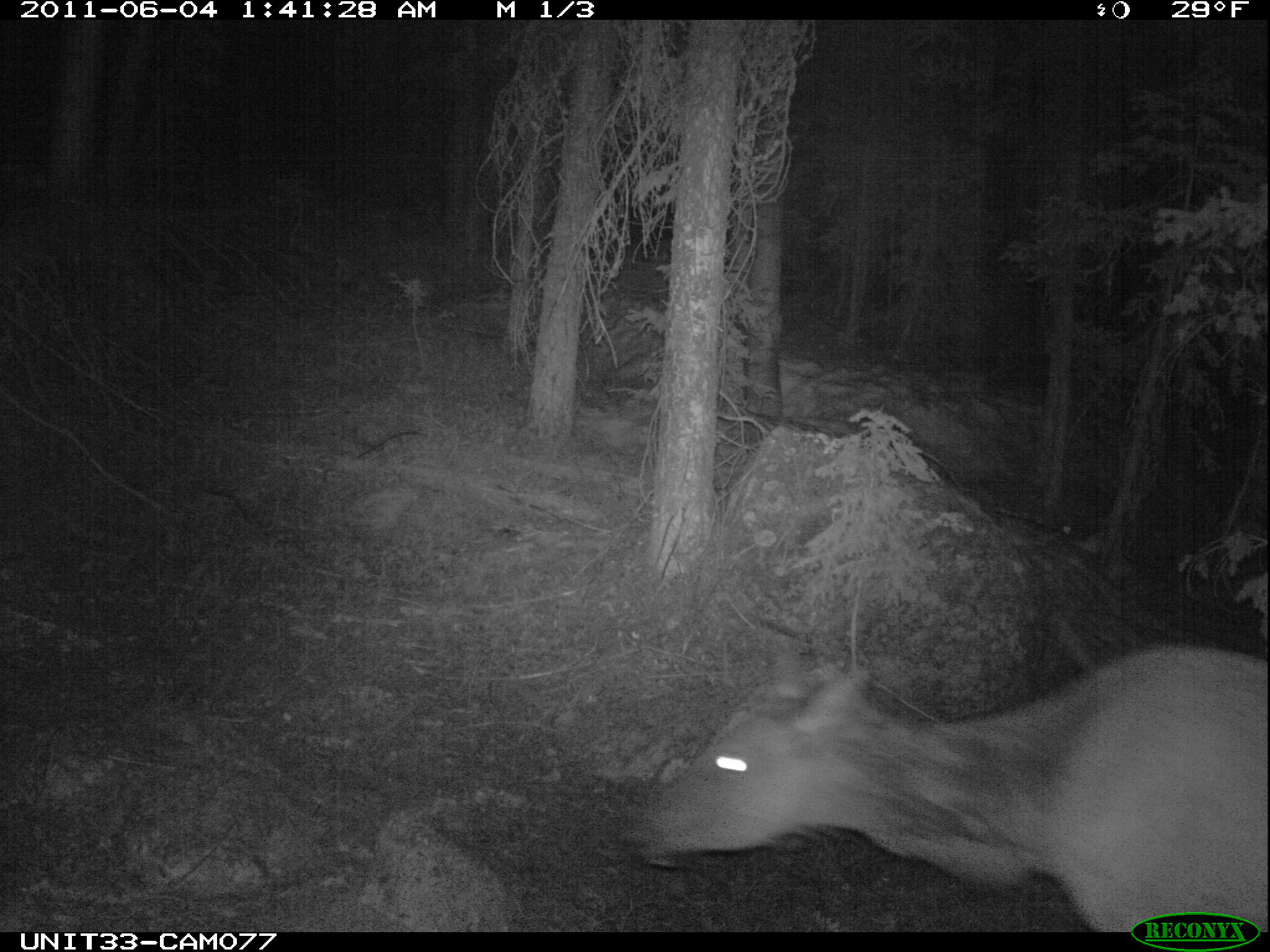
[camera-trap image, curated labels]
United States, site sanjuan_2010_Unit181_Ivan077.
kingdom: Animalia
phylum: Chordata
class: Mammalia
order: Artiodactyla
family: Cervidae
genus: Cervus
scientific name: Cervus elaphus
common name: red deer